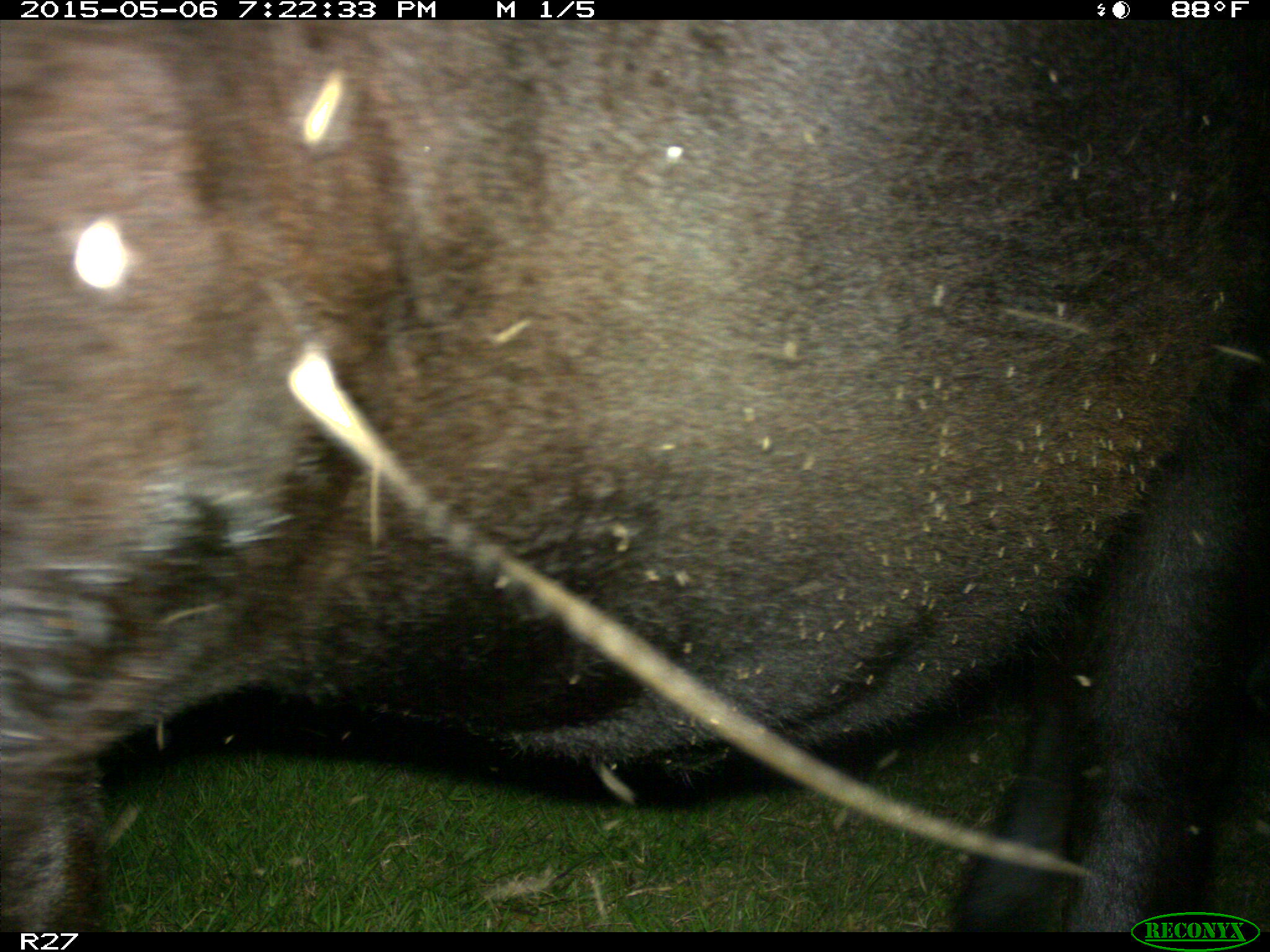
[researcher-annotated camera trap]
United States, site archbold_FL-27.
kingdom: Animalia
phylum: Chordata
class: Mammalia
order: Artiodactyla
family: Bovidae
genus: Bos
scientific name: Bos taurus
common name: domestic cow